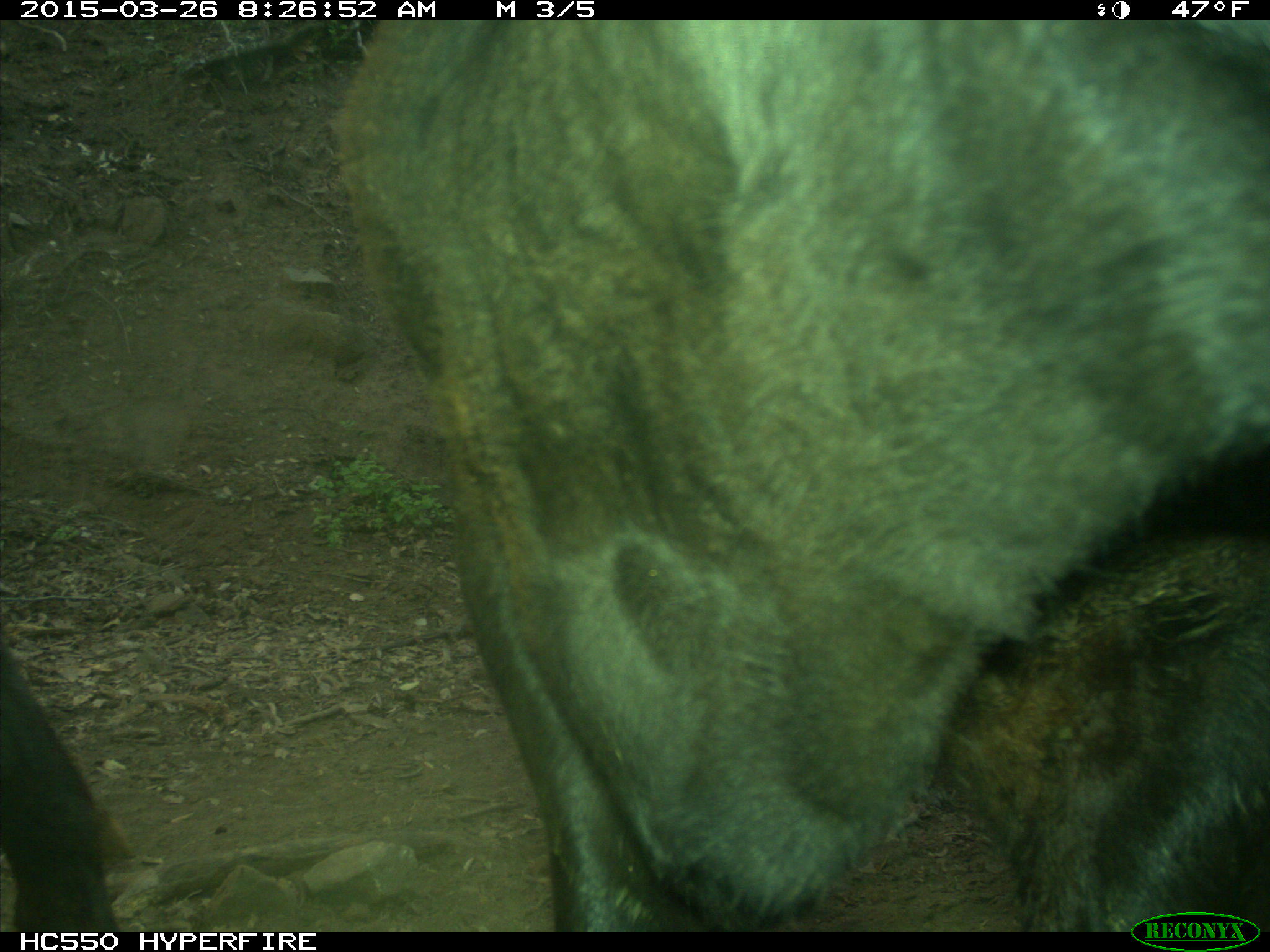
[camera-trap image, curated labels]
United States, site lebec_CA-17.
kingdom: Animalia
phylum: Chordata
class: Mammalia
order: Artiodactyla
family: Bovidae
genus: Bos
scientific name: Bos taurus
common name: domestic cow